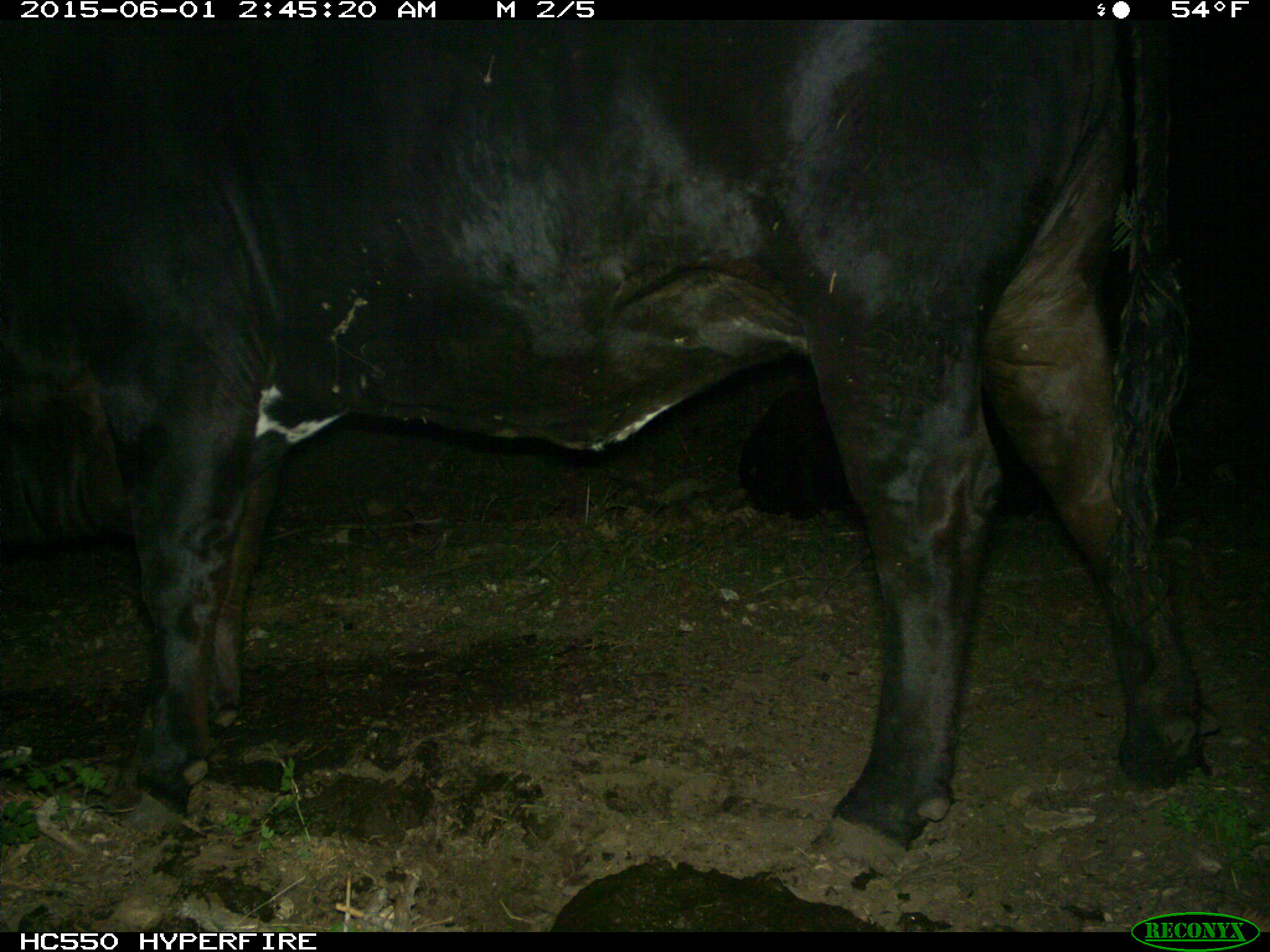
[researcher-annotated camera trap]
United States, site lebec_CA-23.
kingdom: Animalia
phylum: Chordata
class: Mammalia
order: Artiodactyla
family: Bovidae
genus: Bos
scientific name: Bos taurus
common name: domestic cow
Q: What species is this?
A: Bos taurus (domestic cow).